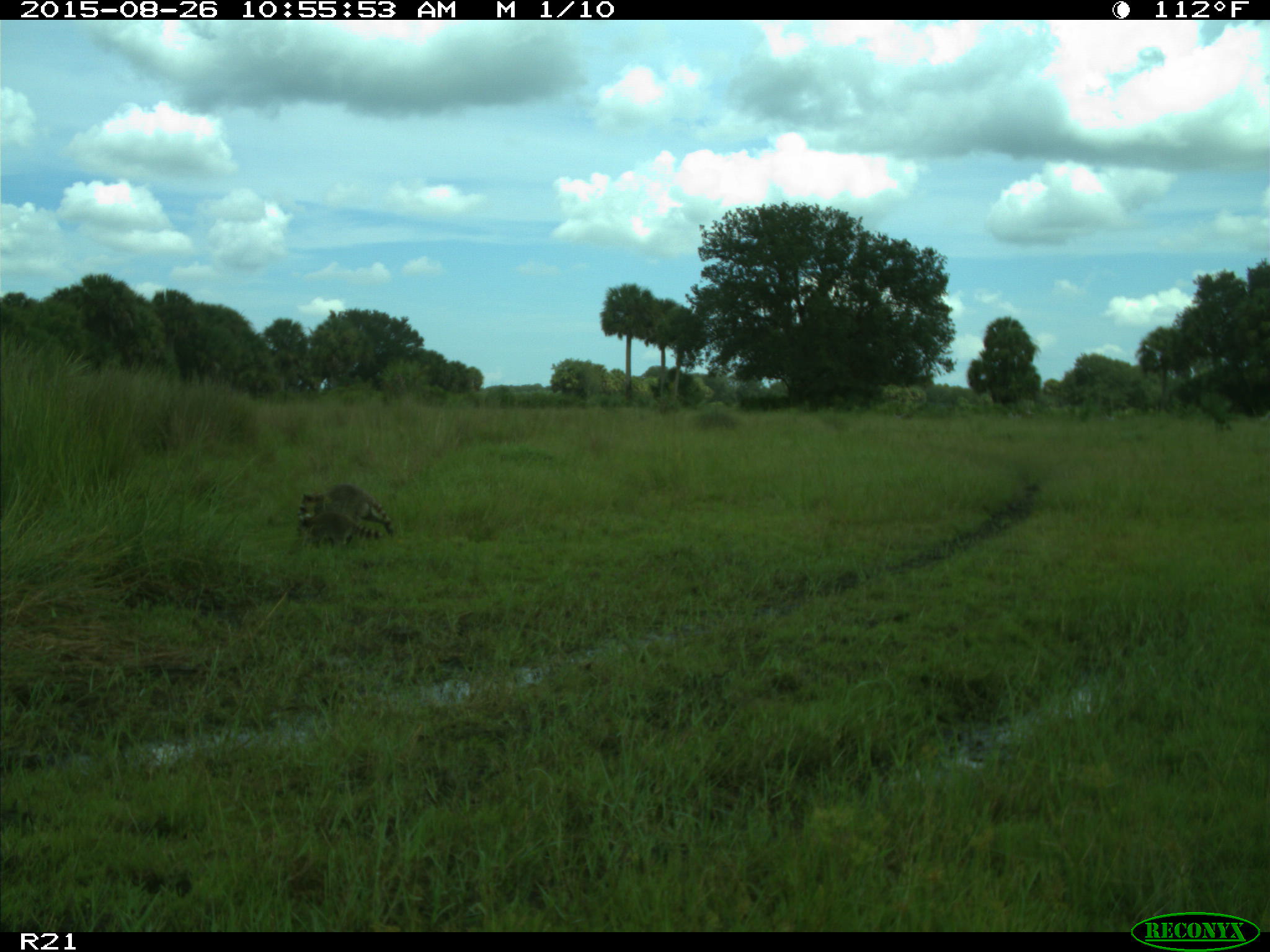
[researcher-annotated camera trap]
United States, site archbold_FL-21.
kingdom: Animalia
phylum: Chordata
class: Mammalia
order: Carnivora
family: Procyonidae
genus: Procyon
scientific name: Procyon lotor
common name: common raccoon